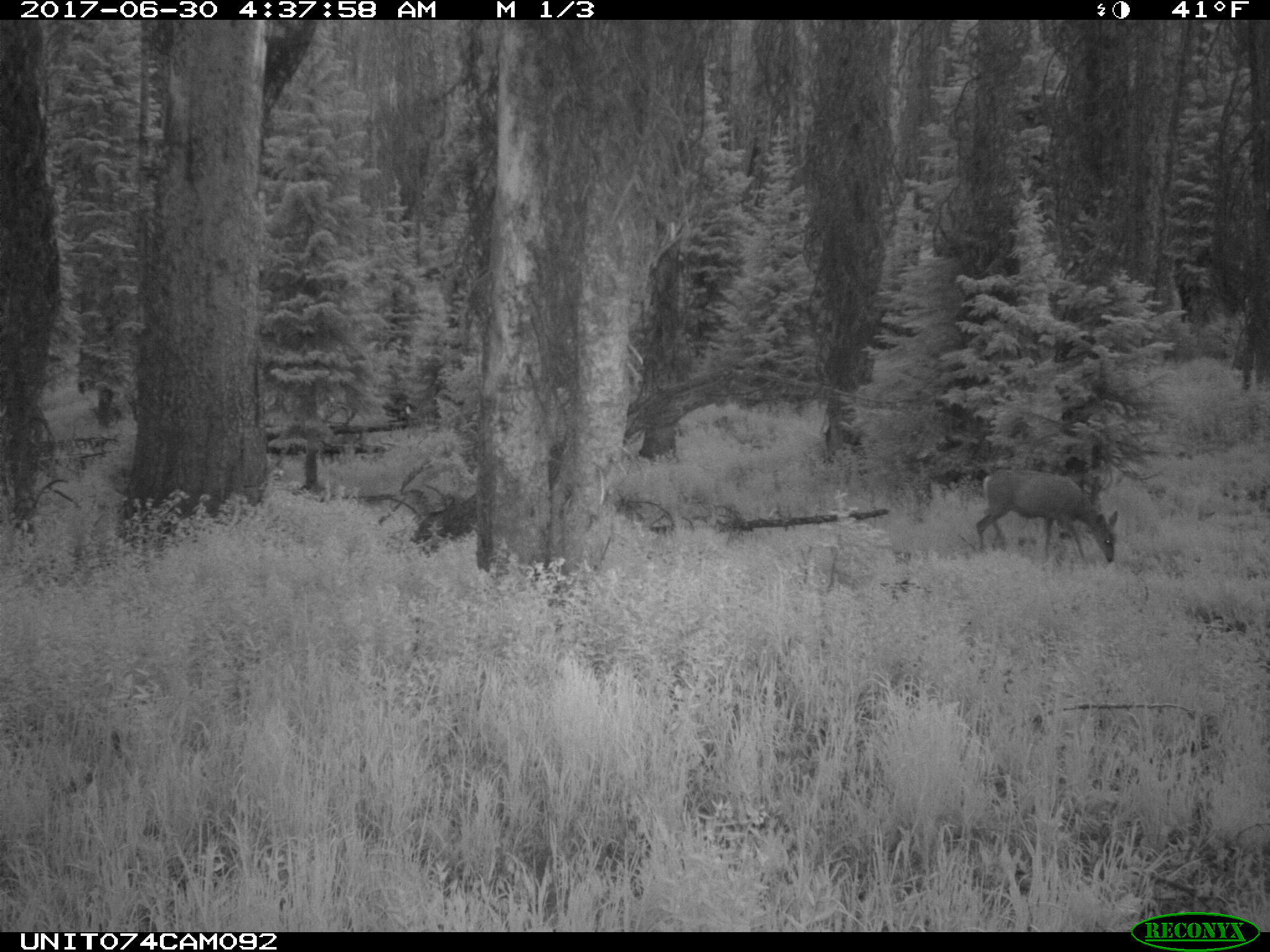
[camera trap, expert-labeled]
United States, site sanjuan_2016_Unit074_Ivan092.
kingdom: Animalia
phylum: Chordata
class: Mammalia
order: Artiodactyla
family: Cervidae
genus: Odocoileus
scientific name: Odocoileus hemionus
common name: mule deer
Odocoileus hemionus (mule deer).